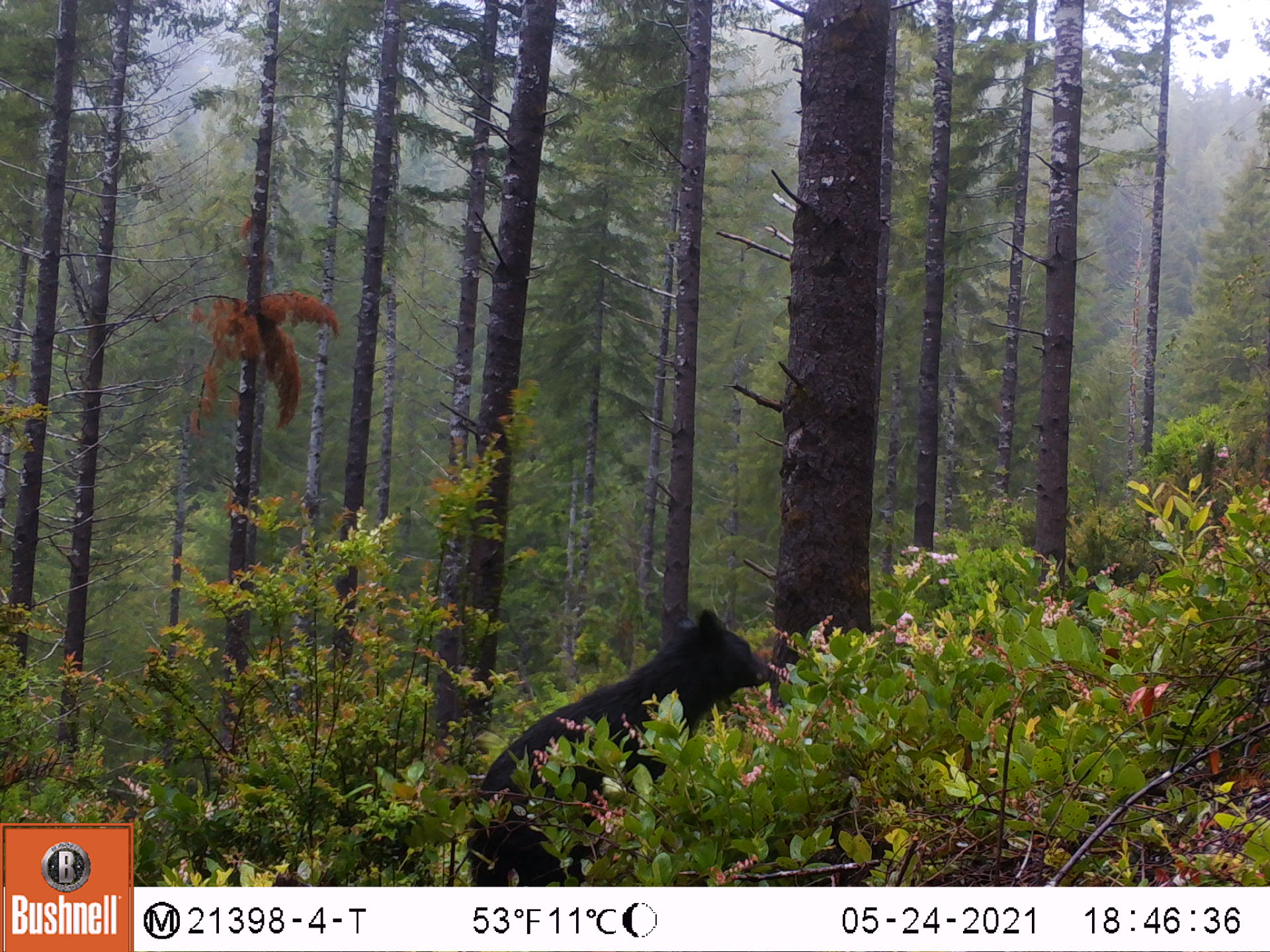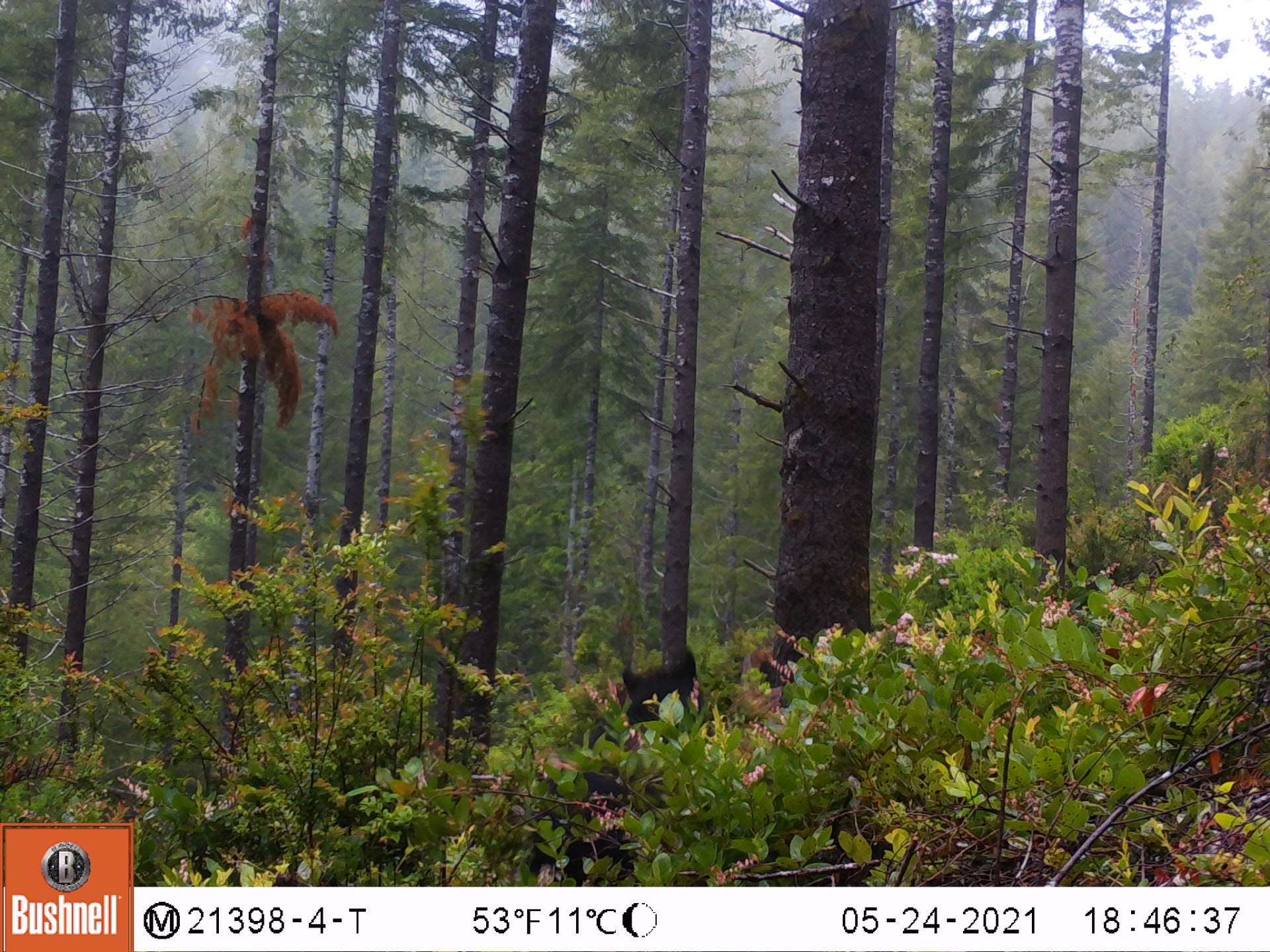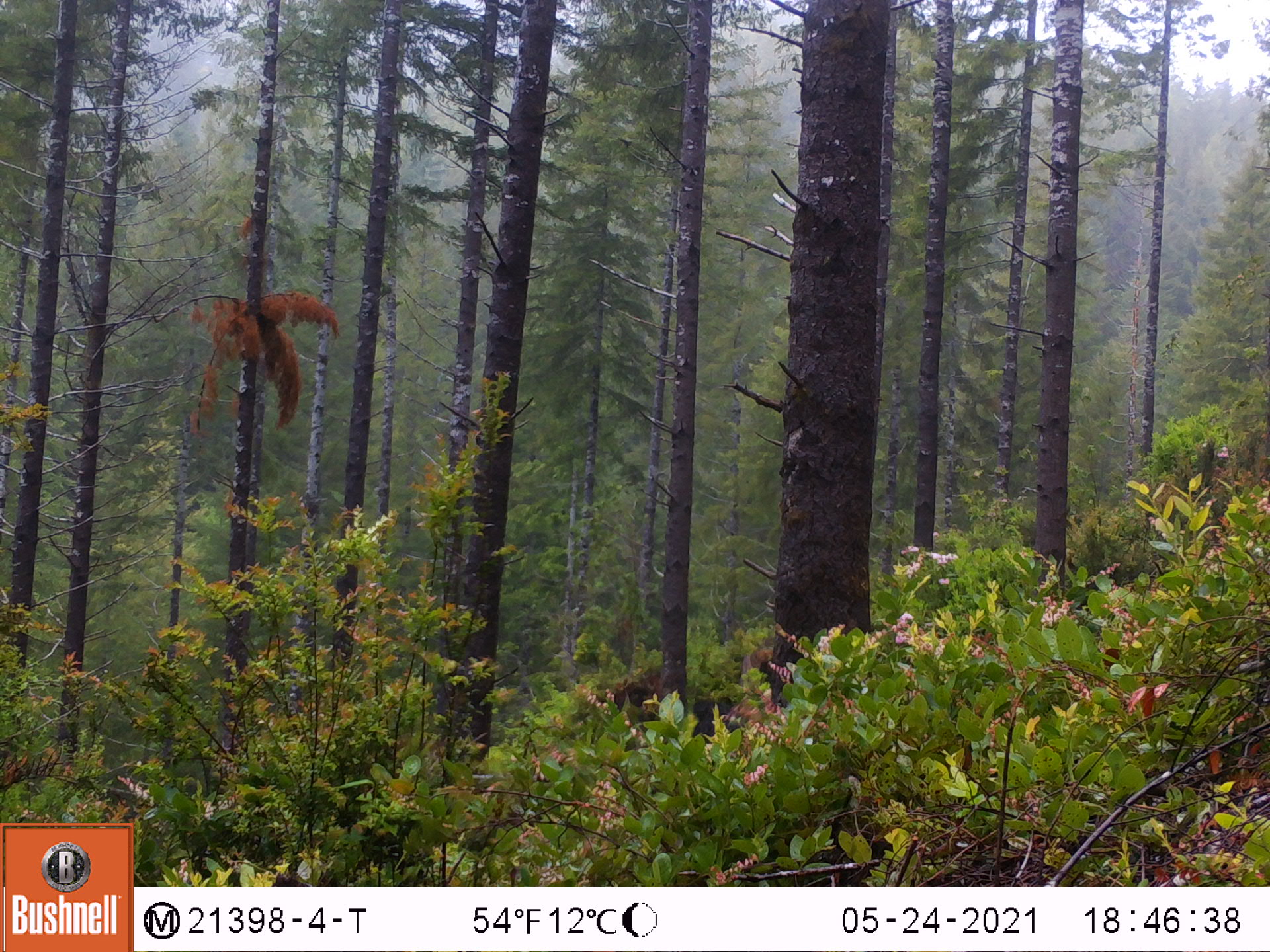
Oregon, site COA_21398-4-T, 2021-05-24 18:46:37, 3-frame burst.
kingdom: Animalia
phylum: Chordata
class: Mammalia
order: Carnivora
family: Ursidae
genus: Ursus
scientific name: Ursus americanus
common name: american black bear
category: black bear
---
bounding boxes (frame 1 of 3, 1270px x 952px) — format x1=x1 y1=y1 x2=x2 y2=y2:
black bear: x1=462 y1=600 x2=793 y2=880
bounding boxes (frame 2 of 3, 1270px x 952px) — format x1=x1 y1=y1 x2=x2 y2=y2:
black bear: x1=515 y1=634 x2=708 y2=874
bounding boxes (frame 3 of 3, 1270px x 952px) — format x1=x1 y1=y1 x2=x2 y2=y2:
black bear: x1=594 y1=665 x2=762 y2=753